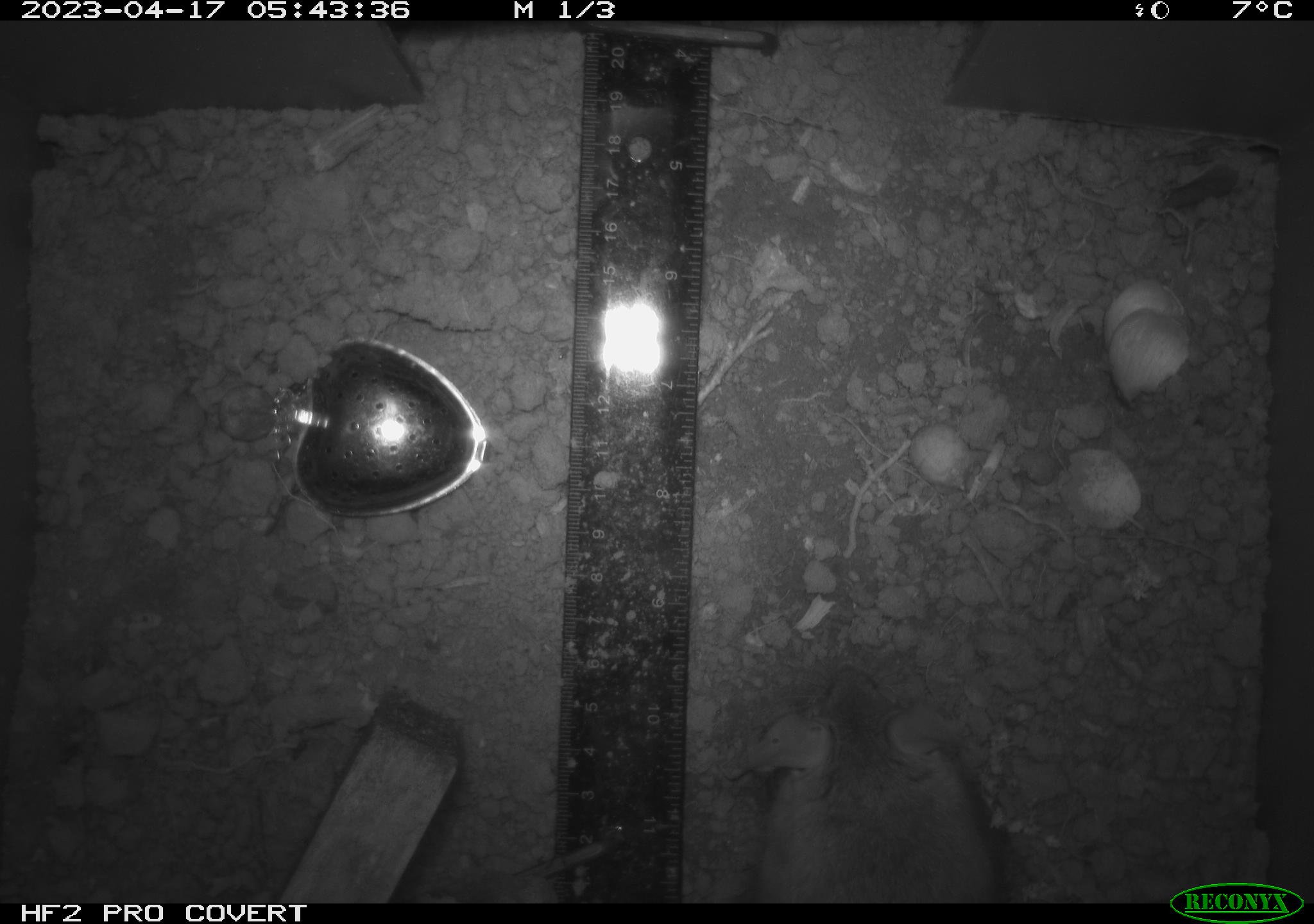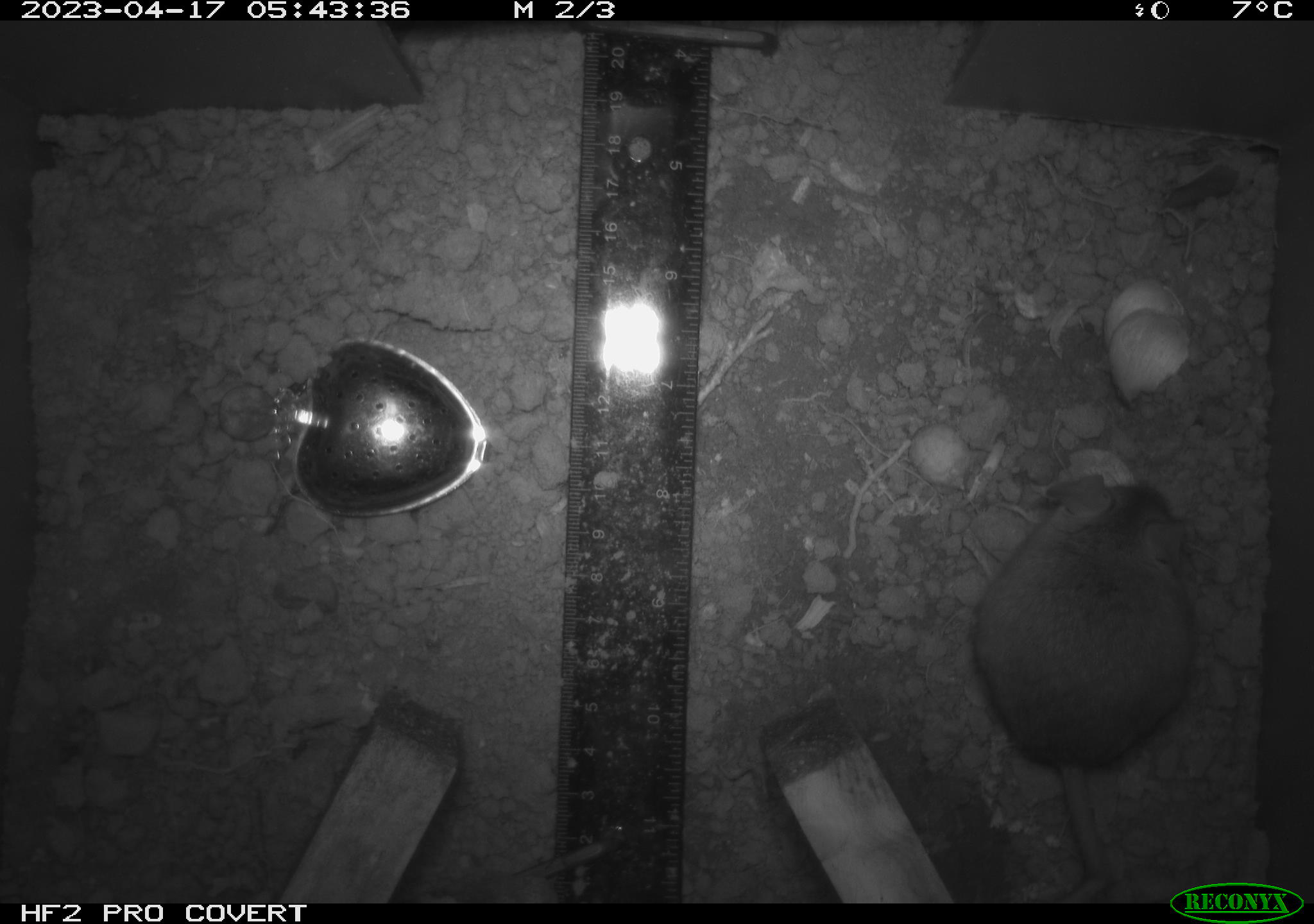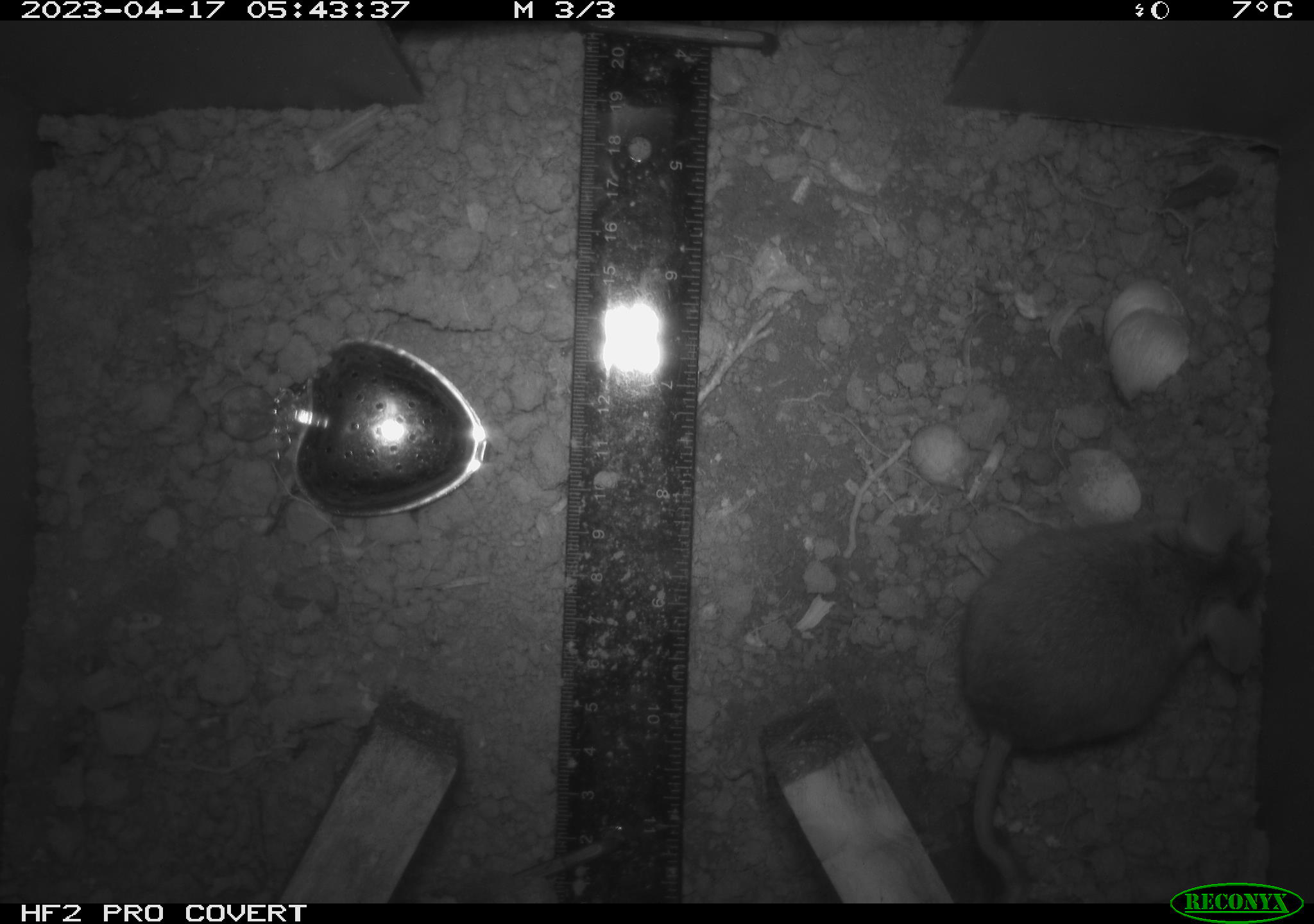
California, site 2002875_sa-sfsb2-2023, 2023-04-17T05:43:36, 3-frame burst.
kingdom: Animalia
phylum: Chordata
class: Mammalia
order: Rodentia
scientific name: Rodentia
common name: mouse species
Mouse species (Rodentia).